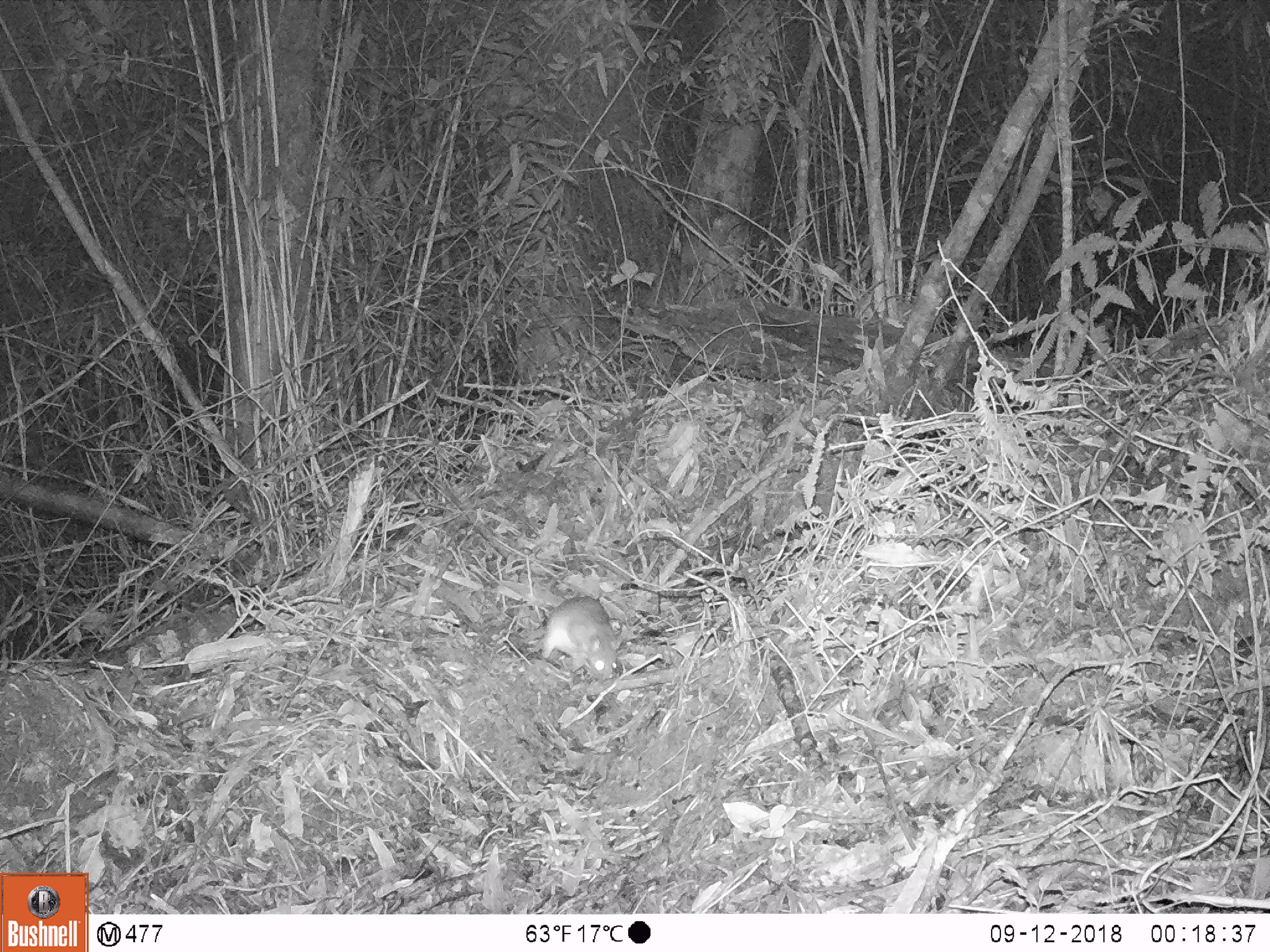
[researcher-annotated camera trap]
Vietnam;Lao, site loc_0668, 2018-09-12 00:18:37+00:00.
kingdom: Animalia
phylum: Chordata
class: Mammalia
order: Rodentia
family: Muridae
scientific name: Muridae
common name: old-world mice and rats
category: unidentified murid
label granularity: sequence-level